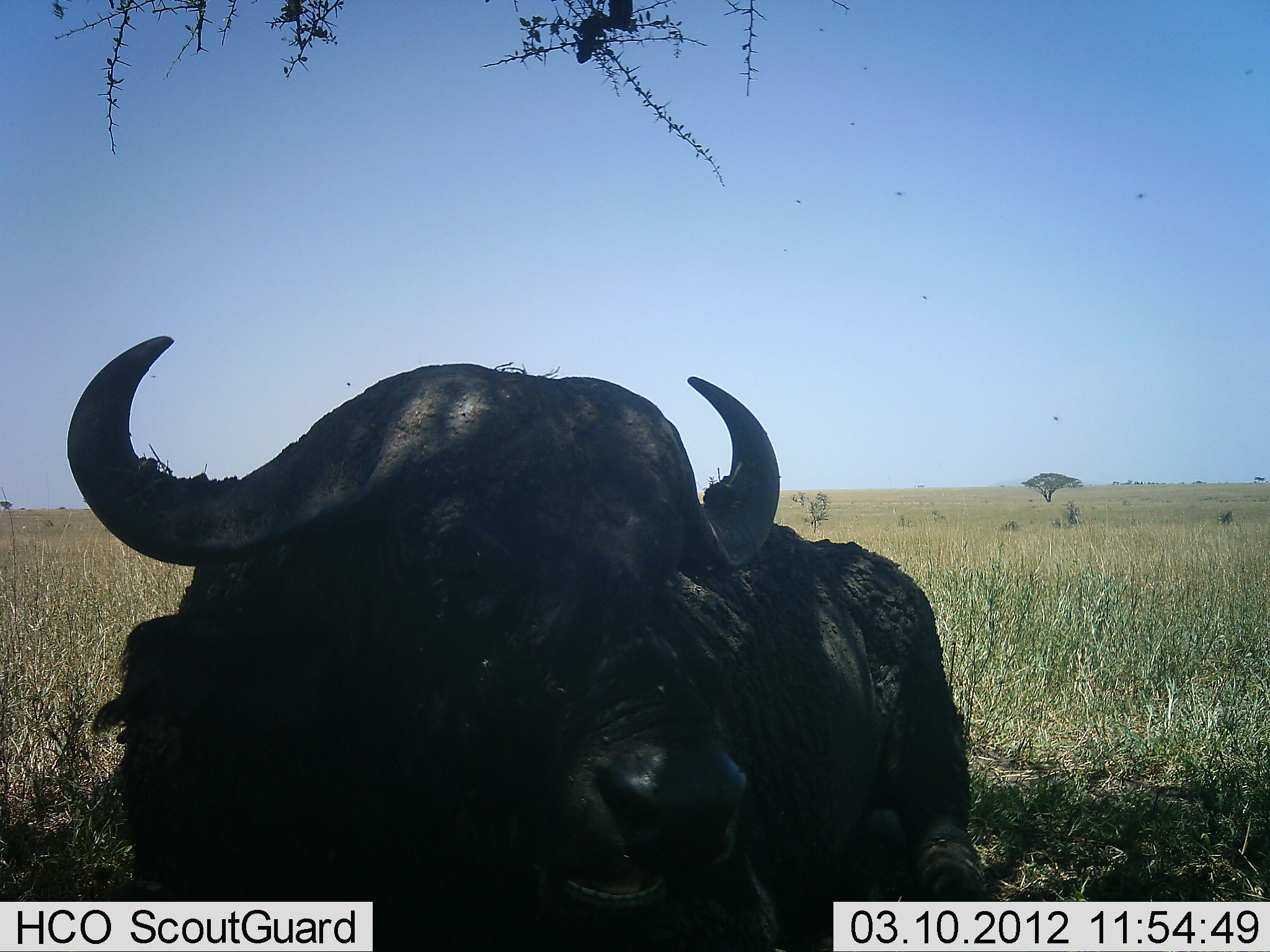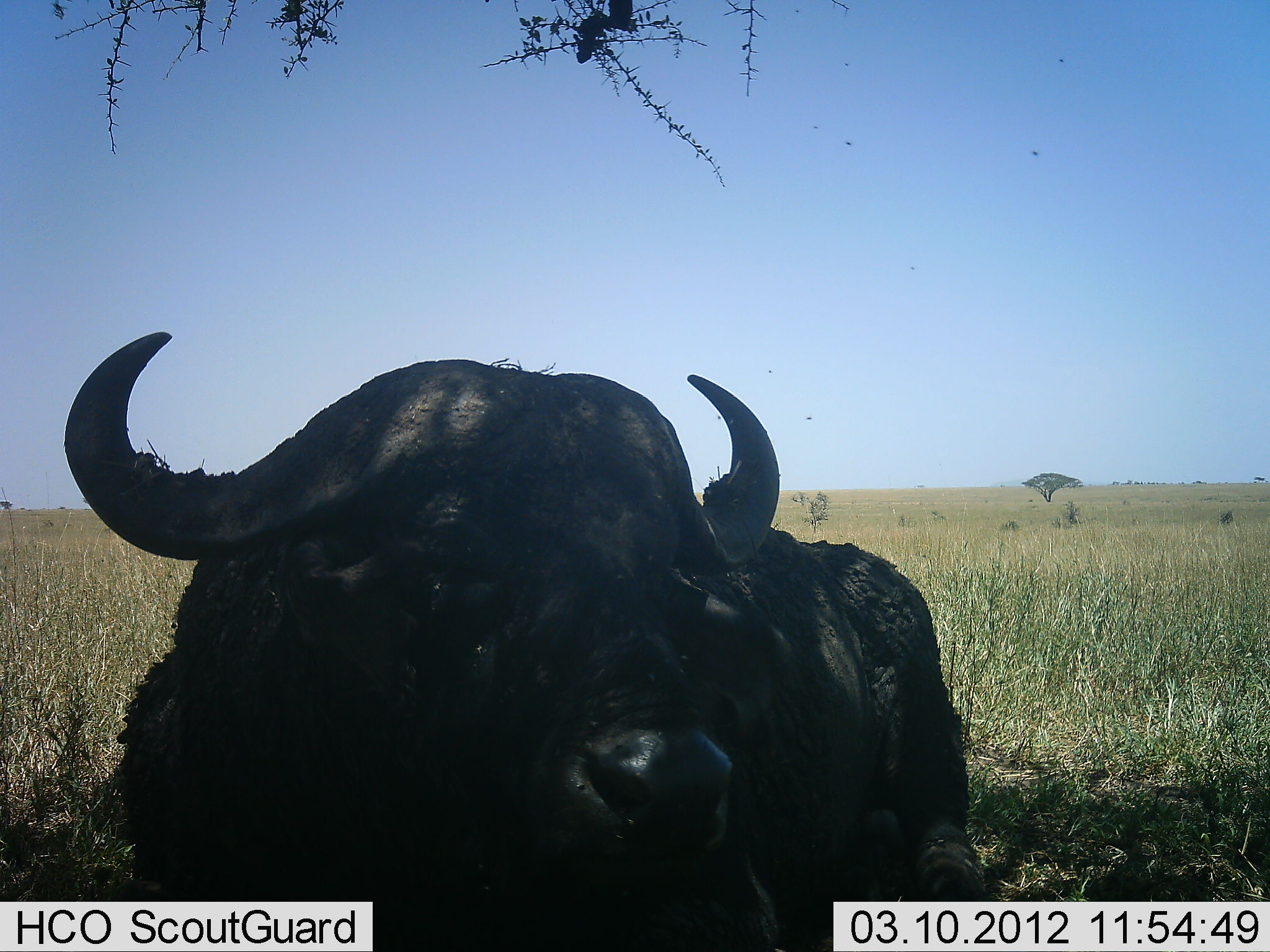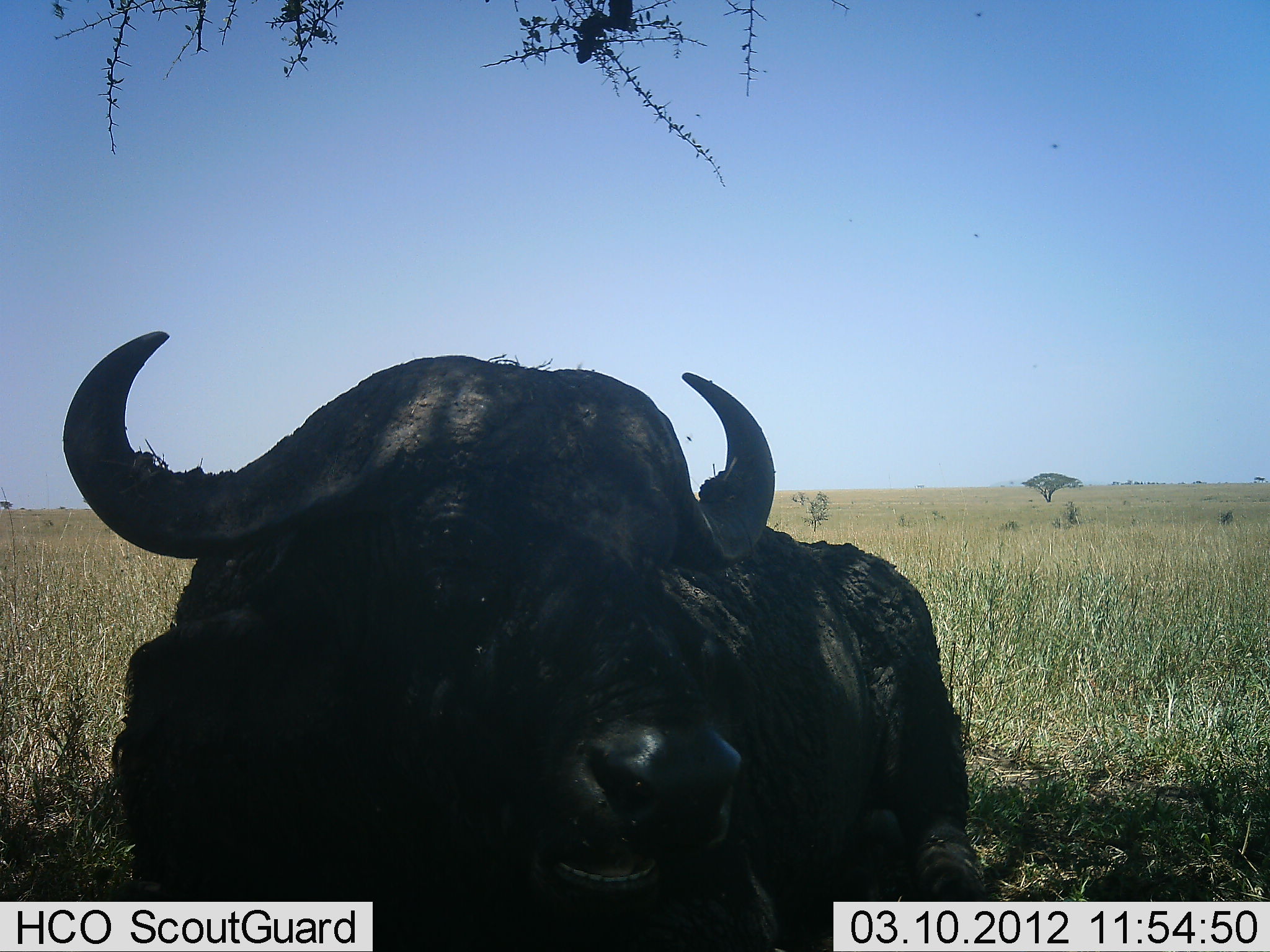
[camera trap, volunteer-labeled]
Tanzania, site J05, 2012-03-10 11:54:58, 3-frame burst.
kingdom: Animalia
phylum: Chordata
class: Mammalia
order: Artiodactyla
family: Bovidae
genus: Syncerus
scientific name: Syncerus caffer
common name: cape buffalo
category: buffalo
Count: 1.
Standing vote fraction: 20%.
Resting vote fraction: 75%.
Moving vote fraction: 0%.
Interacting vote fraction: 0%.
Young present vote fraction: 0%.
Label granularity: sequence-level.